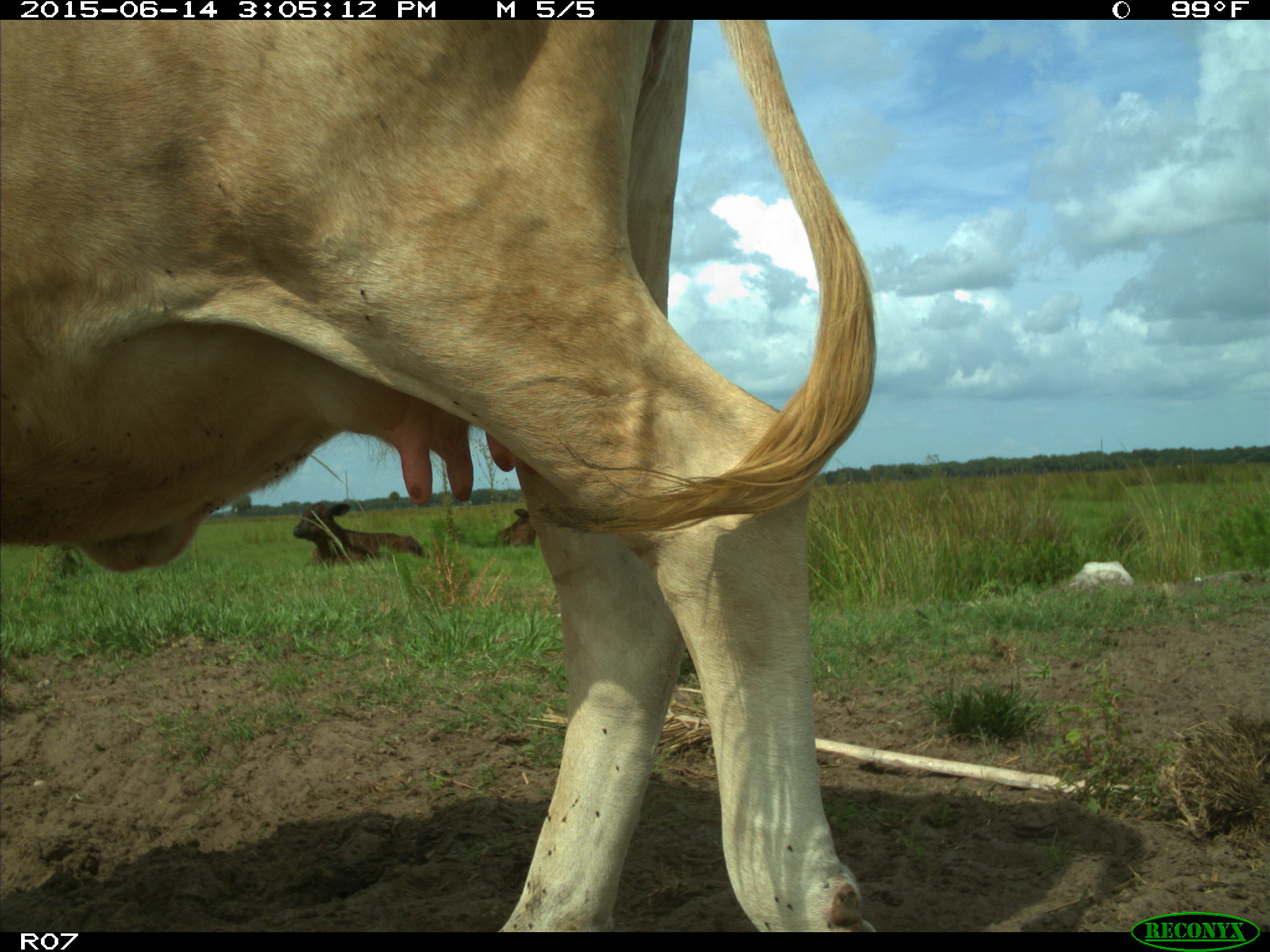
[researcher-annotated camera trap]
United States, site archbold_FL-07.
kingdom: Animalia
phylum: Chordata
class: Mammalia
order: Artiodactyla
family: Bovidae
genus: Bos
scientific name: Bos taurus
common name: domestic cow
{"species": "Bos taurus (domestic cow)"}